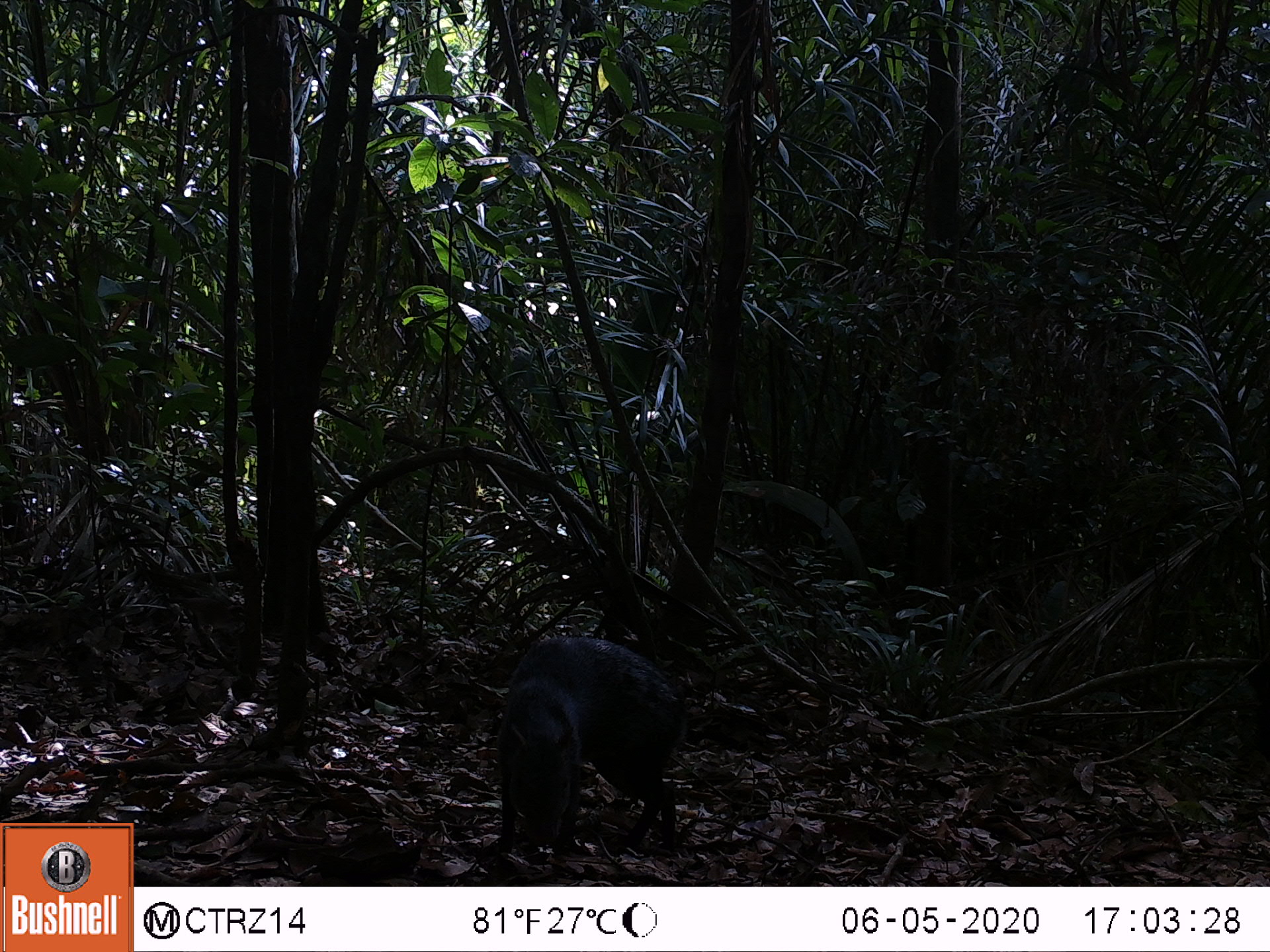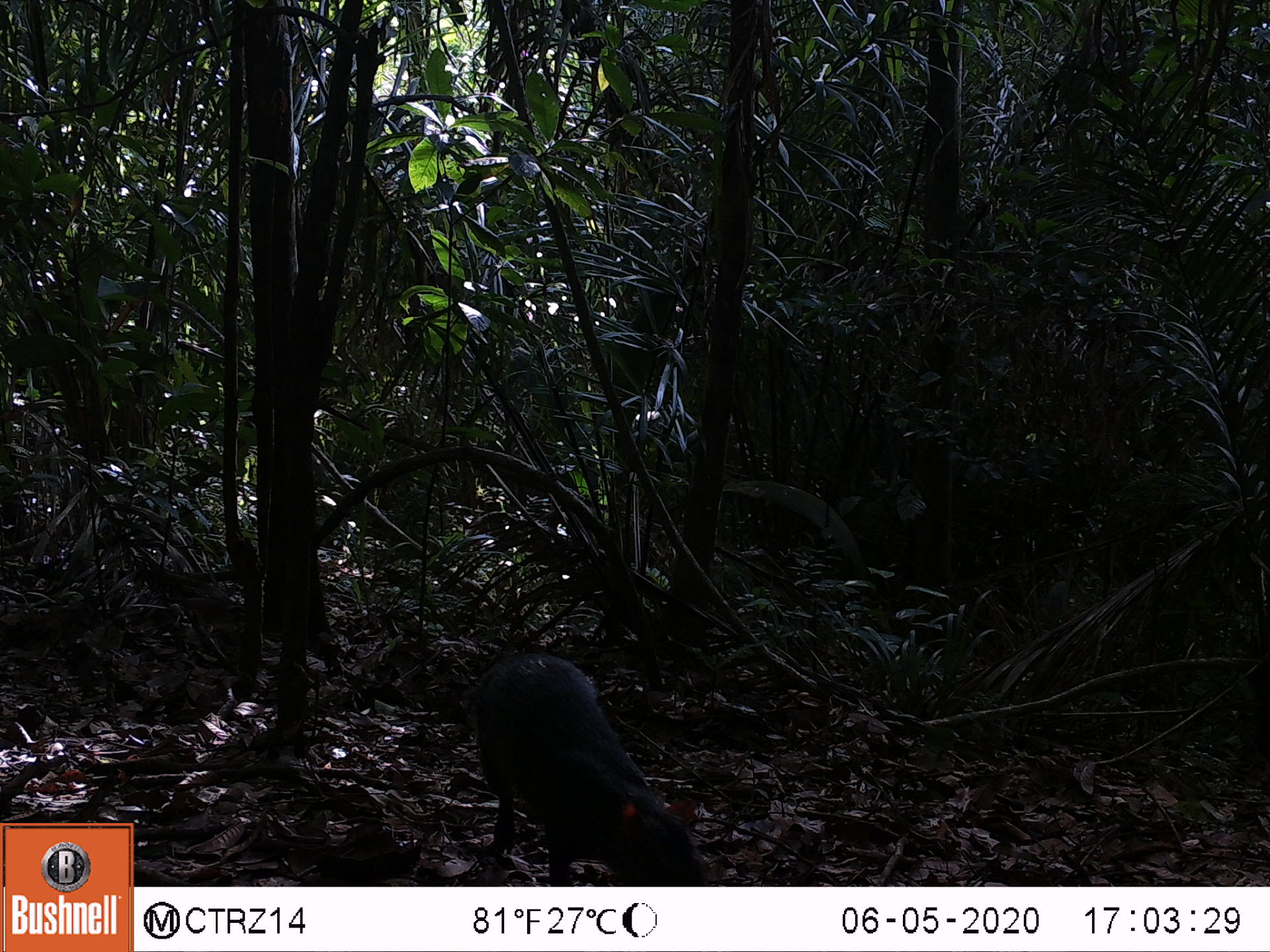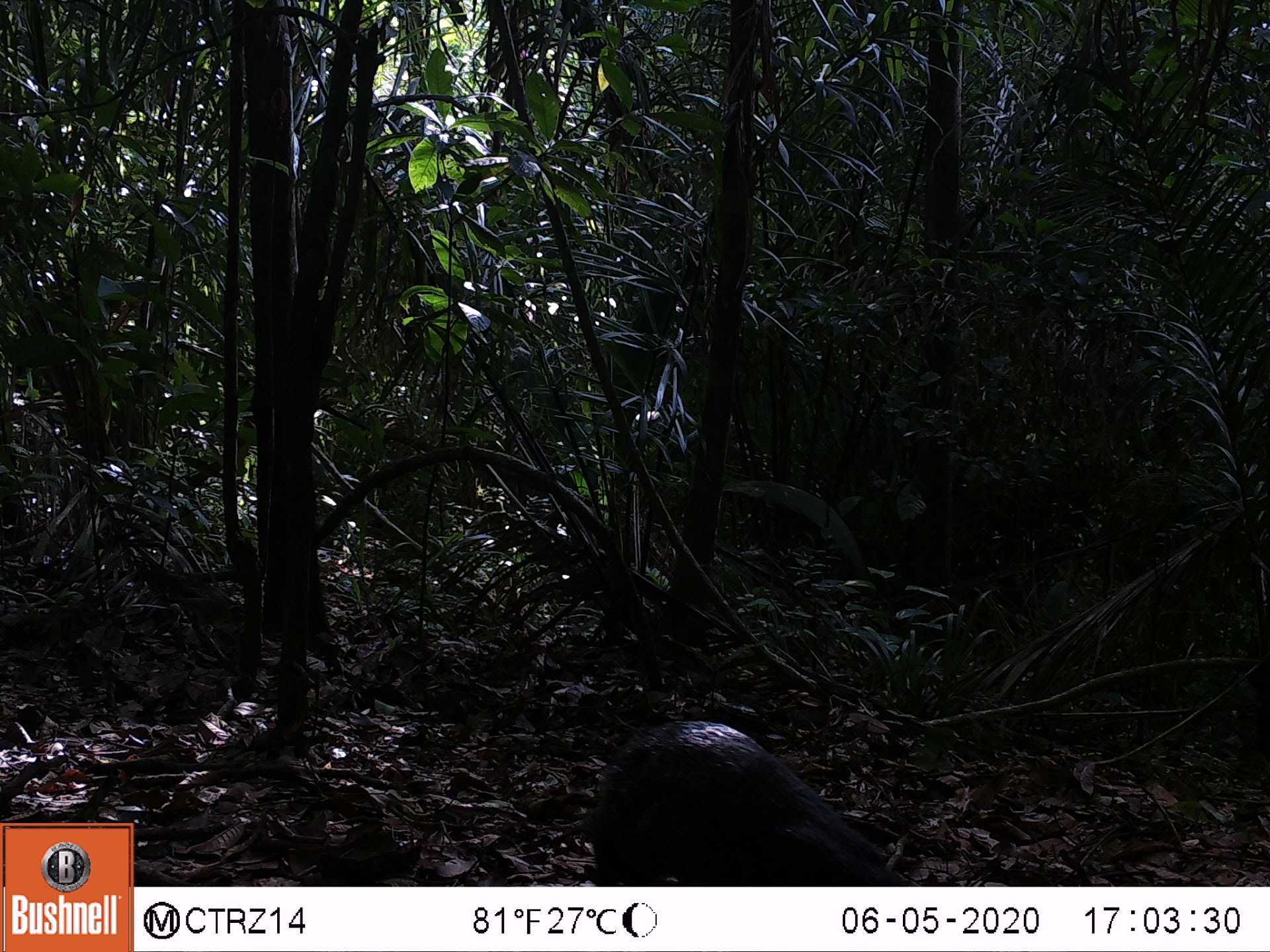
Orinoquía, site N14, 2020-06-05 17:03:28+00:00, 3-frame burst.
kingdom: Animalia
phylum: Chordata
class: Mammalia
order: Rodentia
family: Dasyproctidae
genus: Dasyprocta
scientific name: Dasyprocta fuliginosa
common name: black agouti